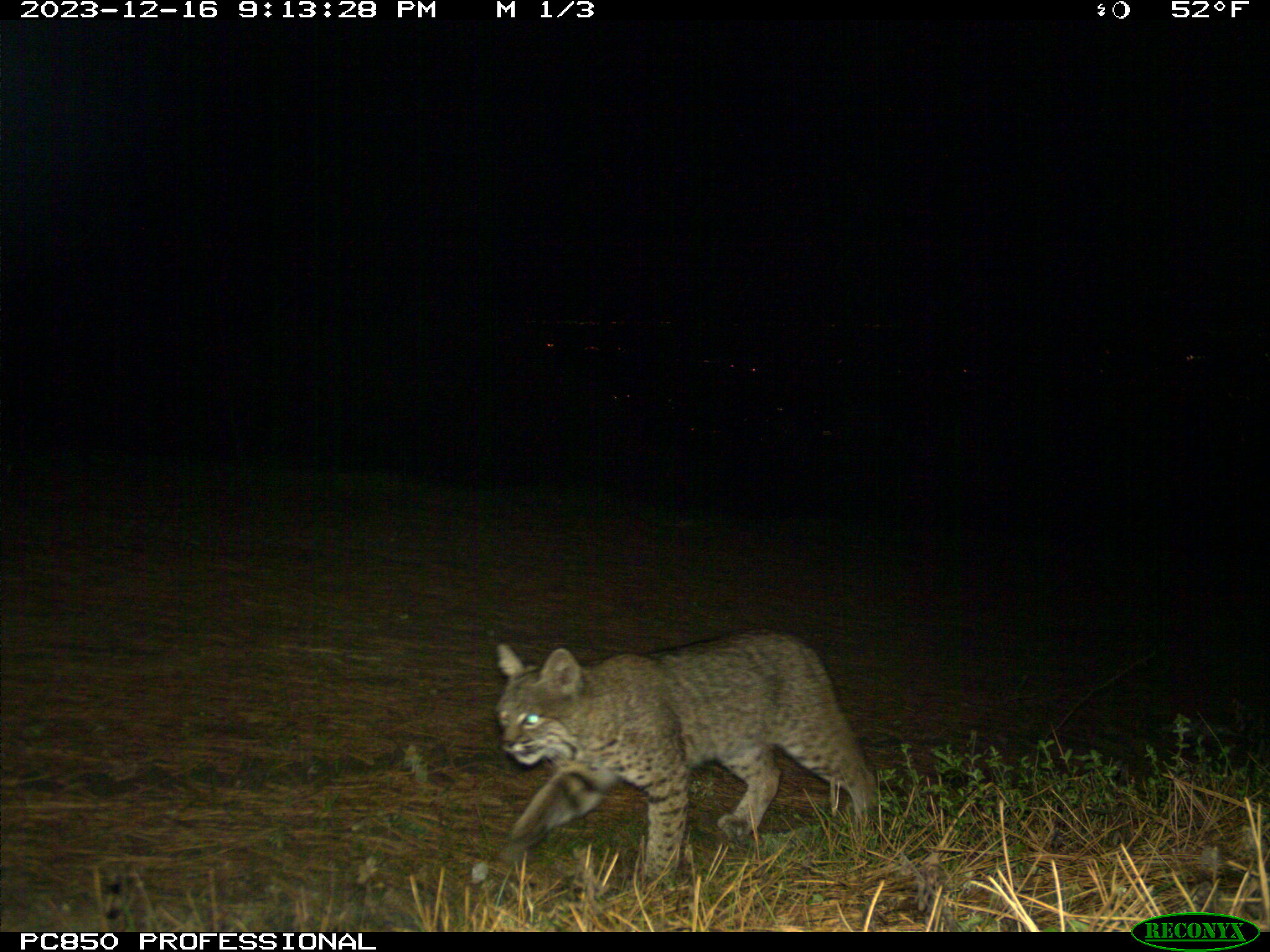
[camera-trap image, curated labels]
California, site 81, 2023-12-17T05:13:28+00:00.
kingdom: Animalia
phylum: Chordata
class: Mammalia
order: Carnivora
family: Felidae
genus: Lynx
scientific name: Lynx rufus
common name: bobcat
Bobcat (Lynx rufus).